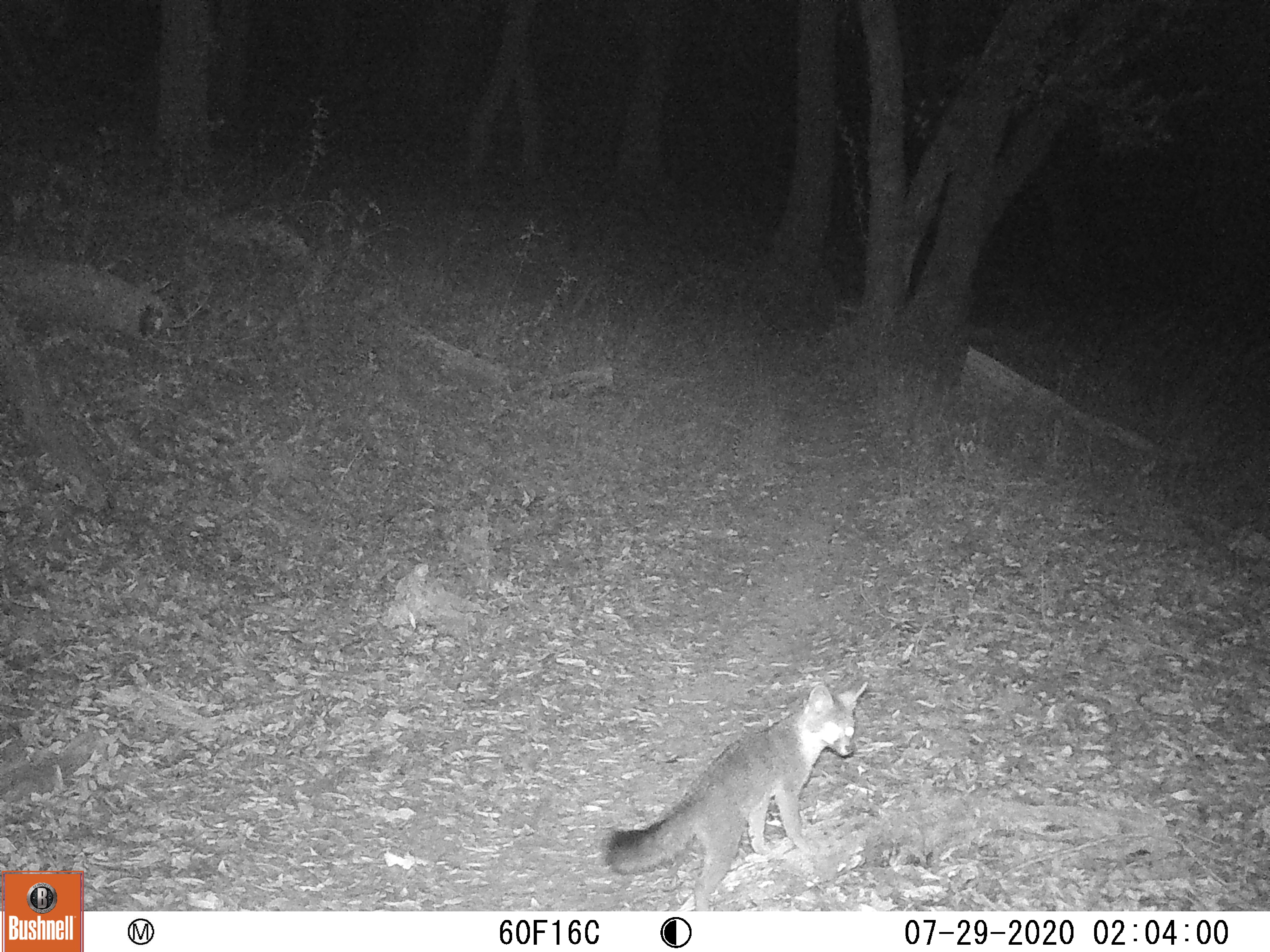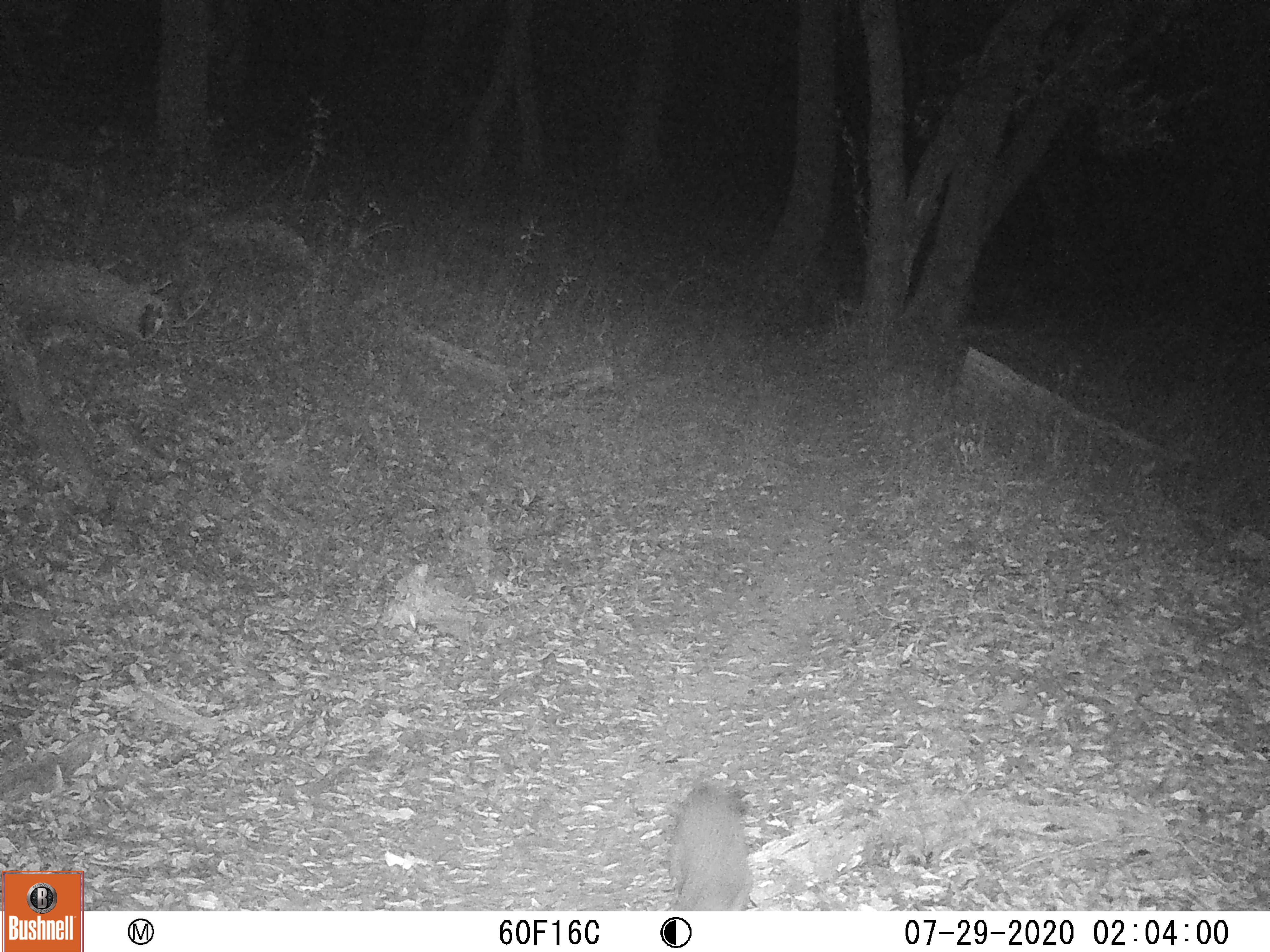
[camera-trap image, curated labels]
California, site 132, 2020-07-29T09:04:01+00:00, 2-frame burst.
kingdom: Animalia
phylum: Chordata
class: Mammalia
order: Carnivora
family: Canidae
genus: Urocyon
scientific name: Urocyon cinereoargenteus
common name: gray fox